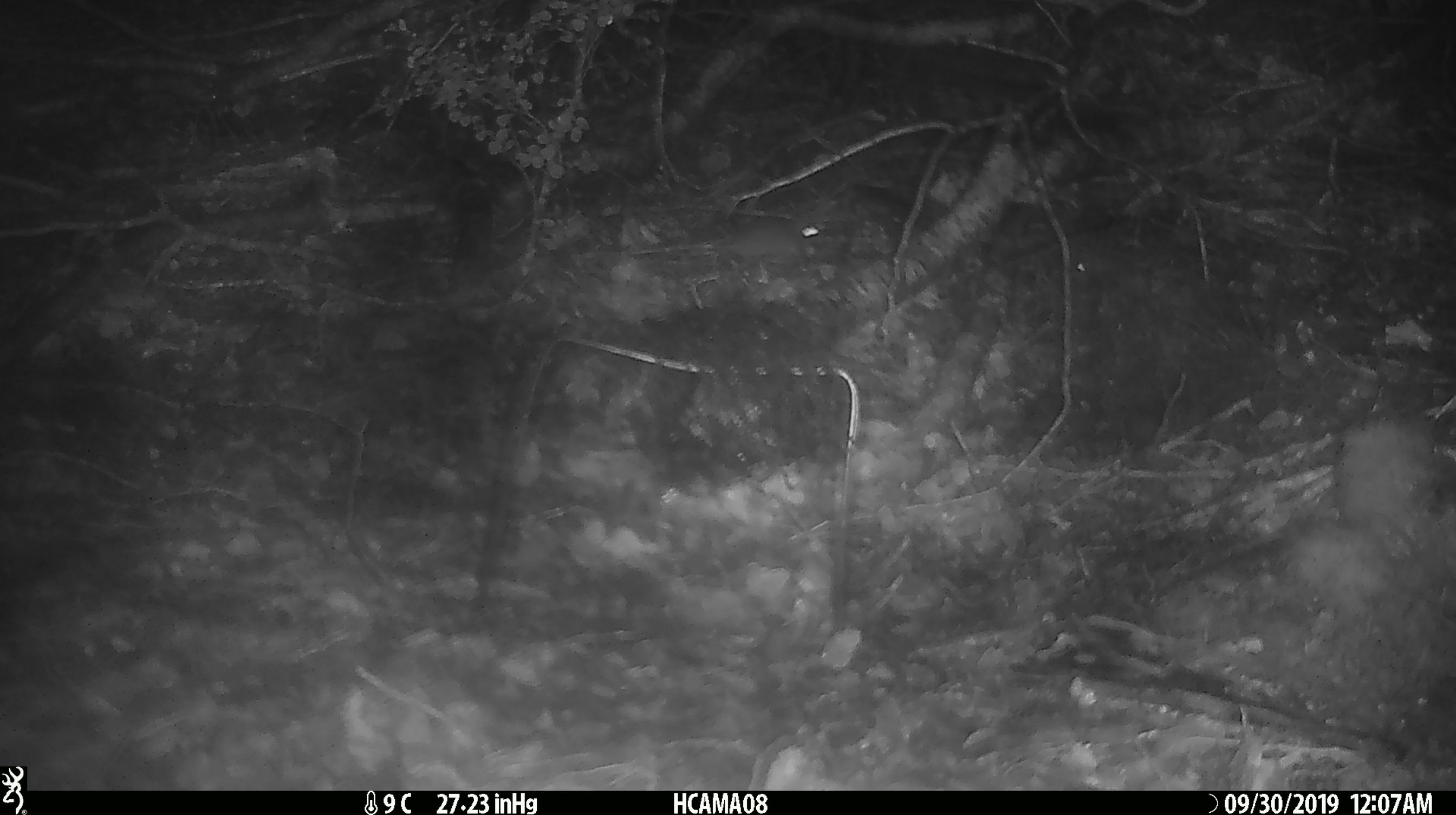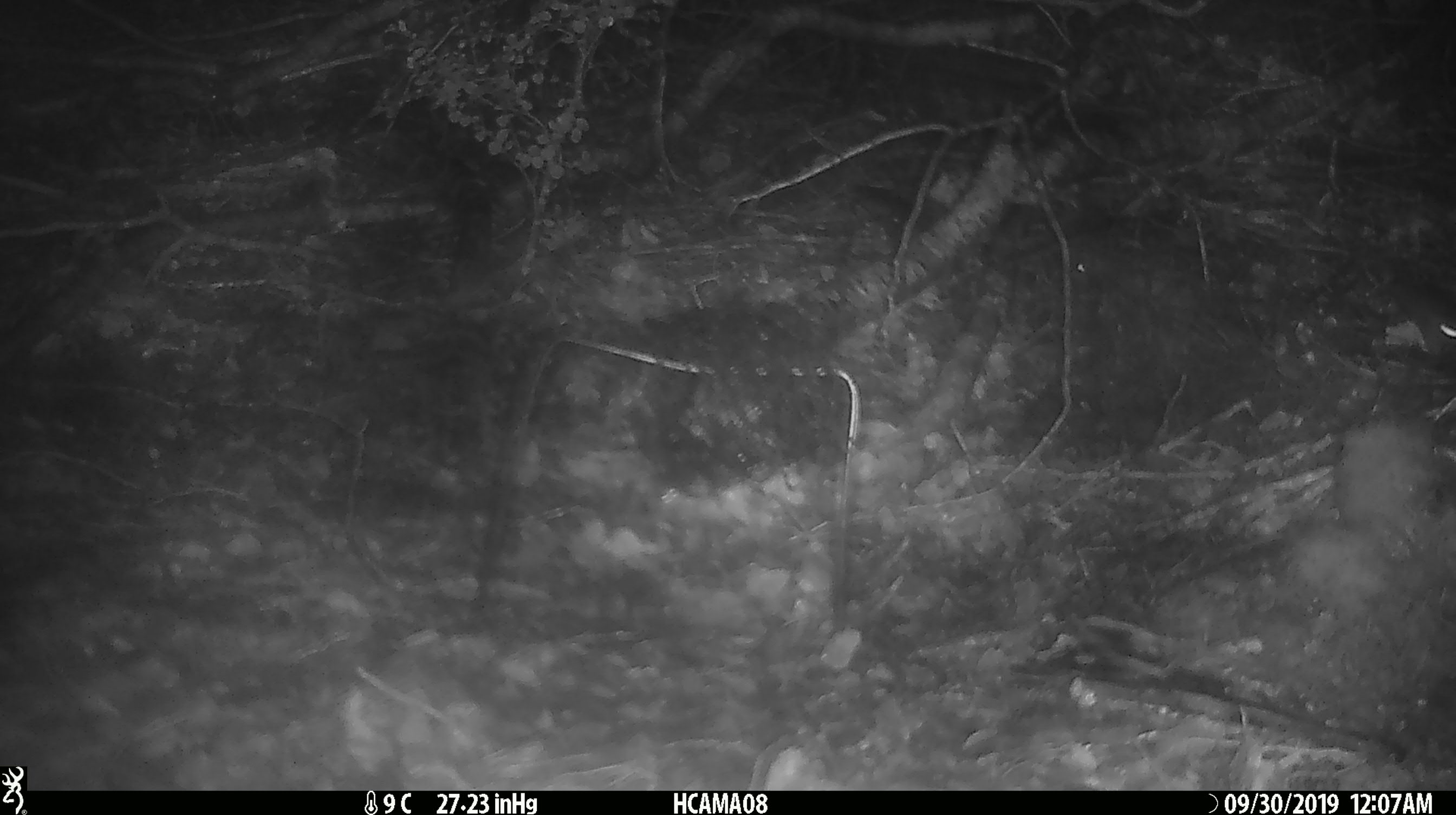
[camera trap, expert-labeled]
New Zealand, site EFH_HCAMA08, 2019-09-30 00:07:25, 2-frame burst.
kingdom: Animalia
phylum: Chordata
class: Mammalia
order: Rodentia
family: Muridae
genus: Mus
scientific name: Mus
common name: mouse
Mouse (Mus).